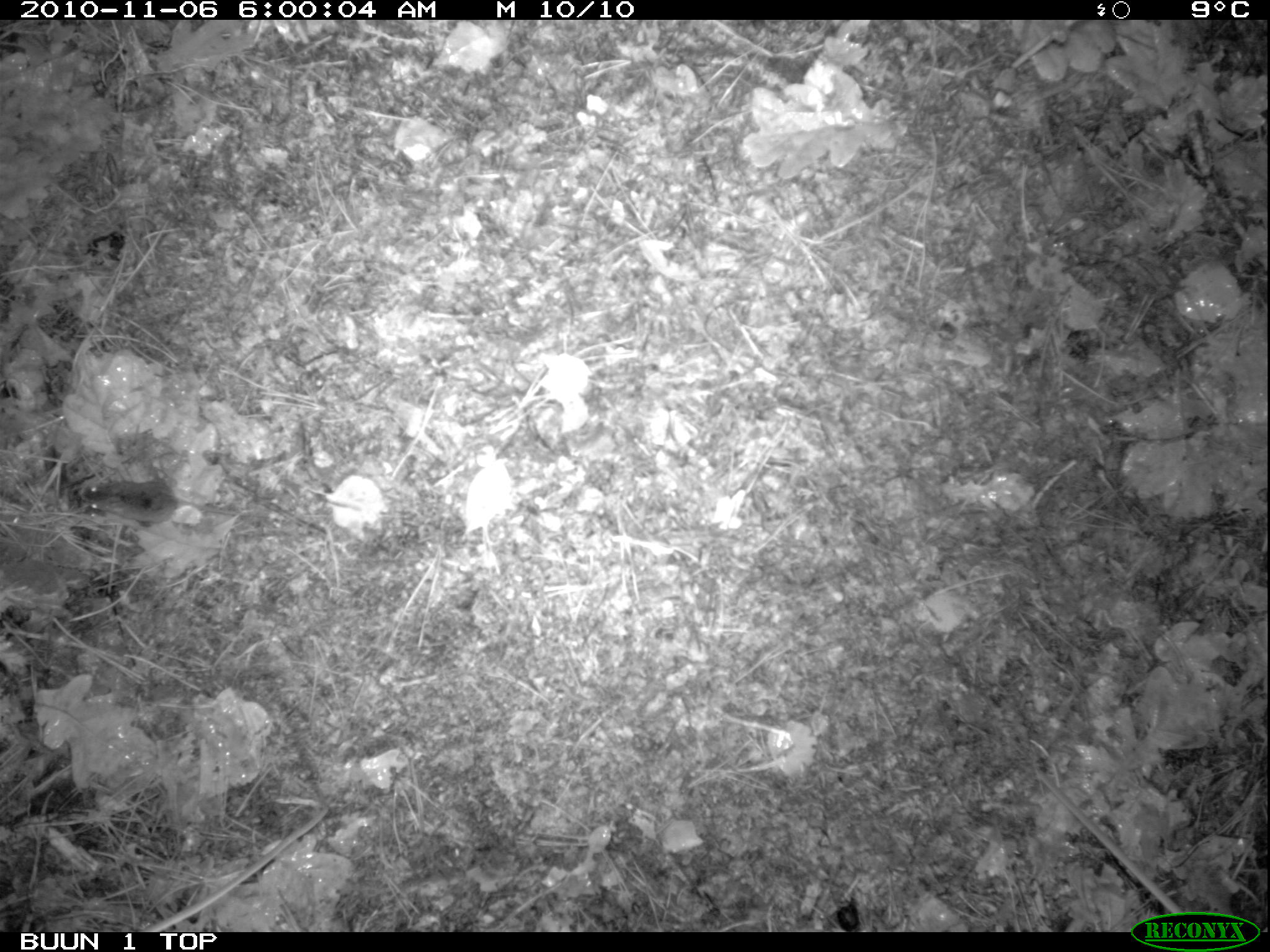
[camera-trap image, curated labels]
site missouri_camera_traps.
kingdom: Animalia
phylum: Chordata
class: Mammalia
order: Rodentia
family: Muridae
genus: Apodemus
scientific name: Apodemus sylvaticus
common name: wood mouse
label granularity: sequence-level